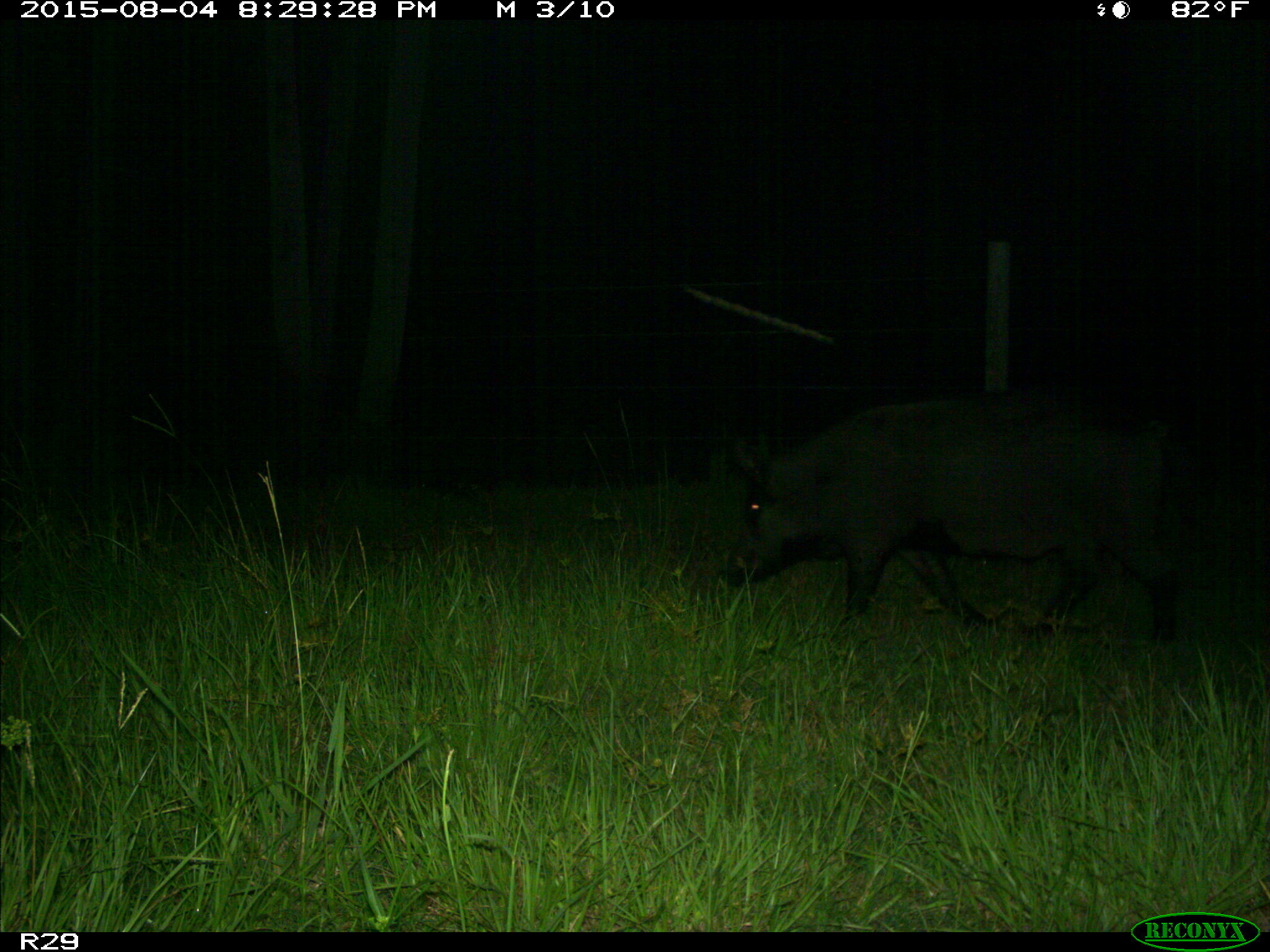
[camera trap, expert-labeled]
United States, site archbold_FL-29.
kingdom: Animalia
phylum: Chordata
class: Mammalia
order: Artiodactyla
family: Suidae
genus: Sus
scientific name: Sus scrofa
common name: wild boar